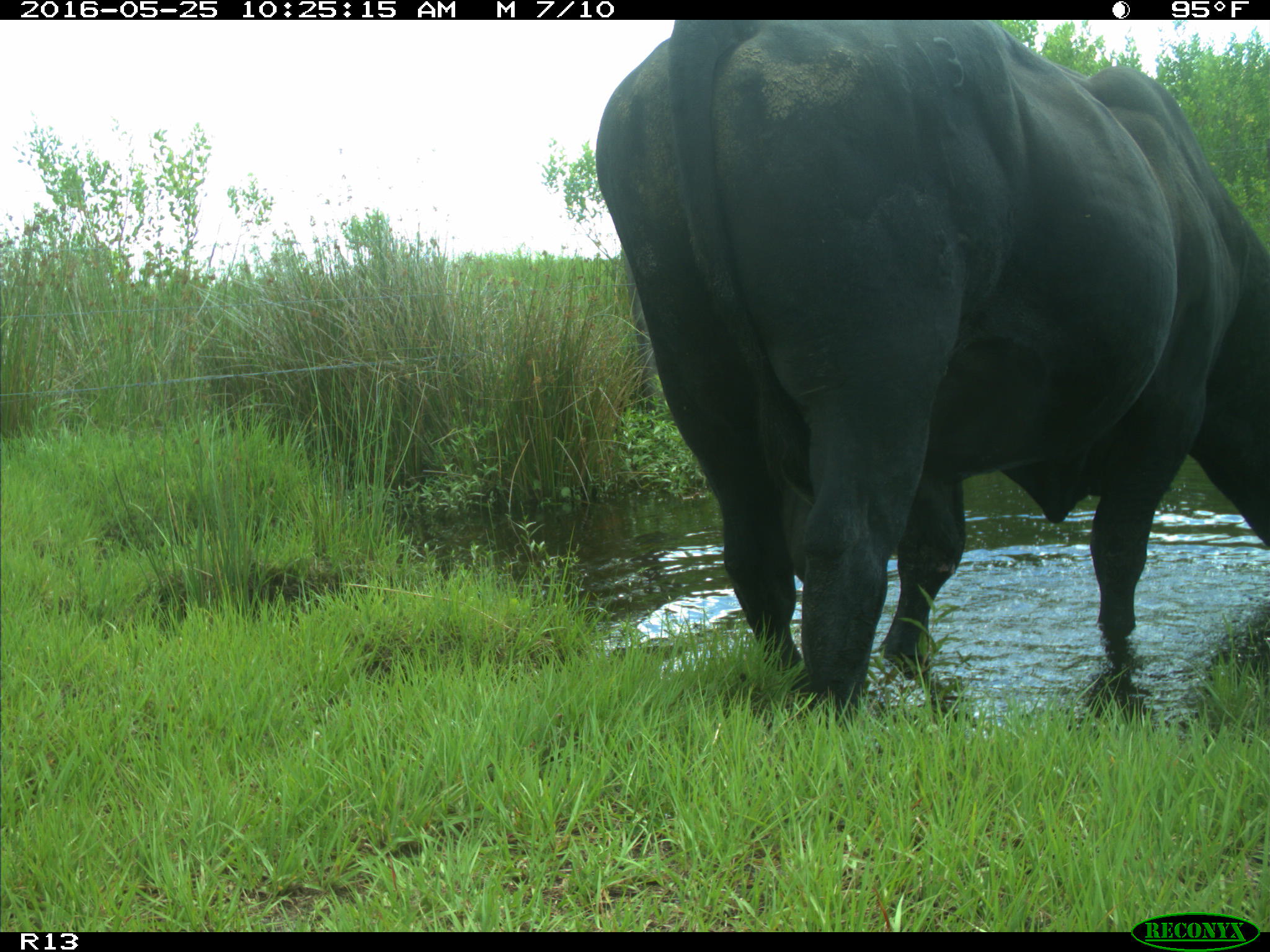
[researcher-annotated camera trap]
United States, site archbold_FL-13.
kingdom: Animalia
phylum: Chordata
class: Mammalia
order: Artiodactyla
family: Bovidae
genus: Bos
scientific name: Bos taurus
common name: domestic cow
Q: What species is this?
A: Bos taurus (domestic cow).